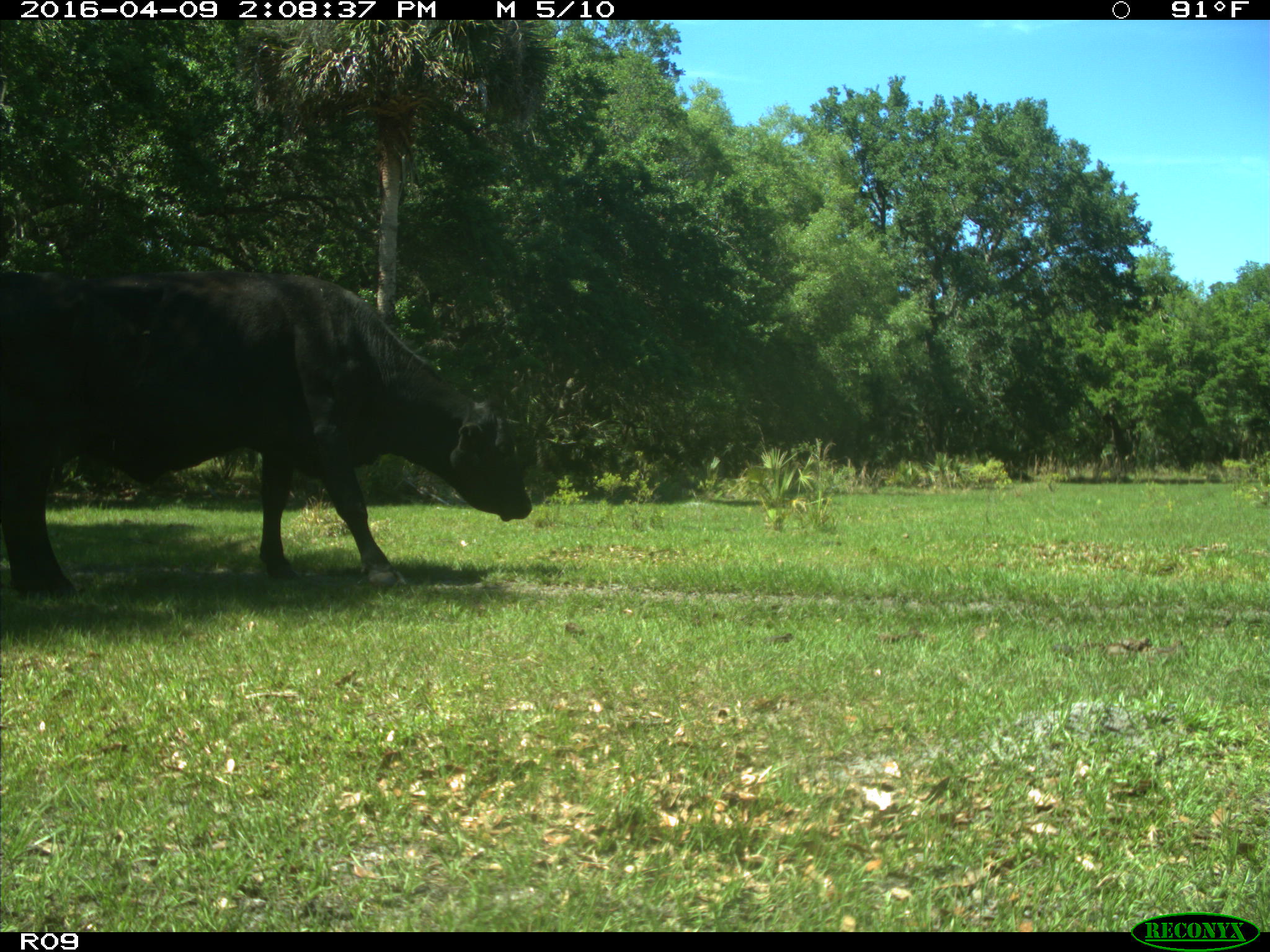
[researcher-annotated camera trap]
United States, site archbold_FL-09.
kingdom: Animalia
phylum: Chordata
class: Mammalia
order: Artiodactyla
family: Bovidae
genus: Bos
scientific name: Bos taurus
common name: domestic cow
Bos taurus (domestic cow).